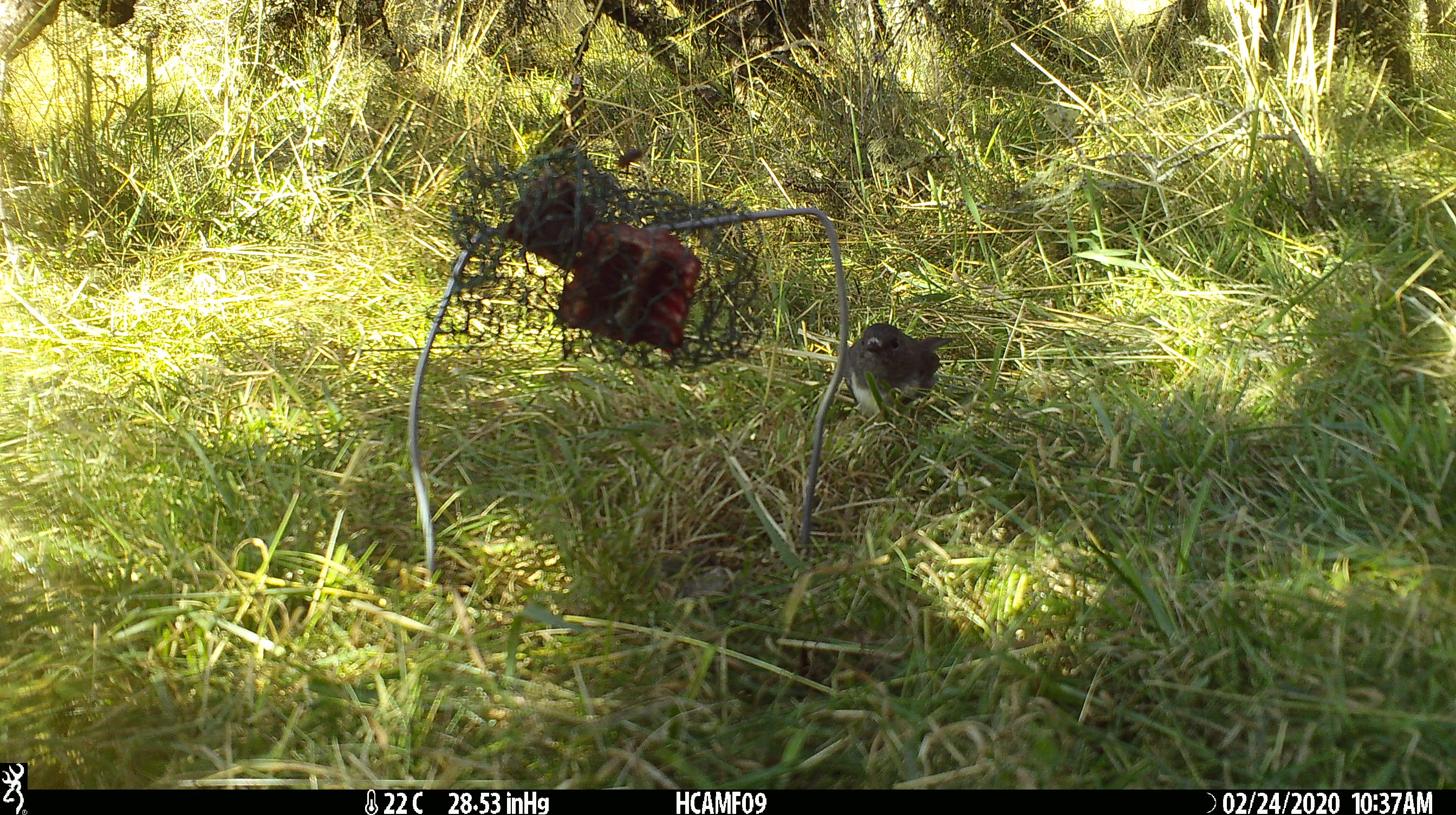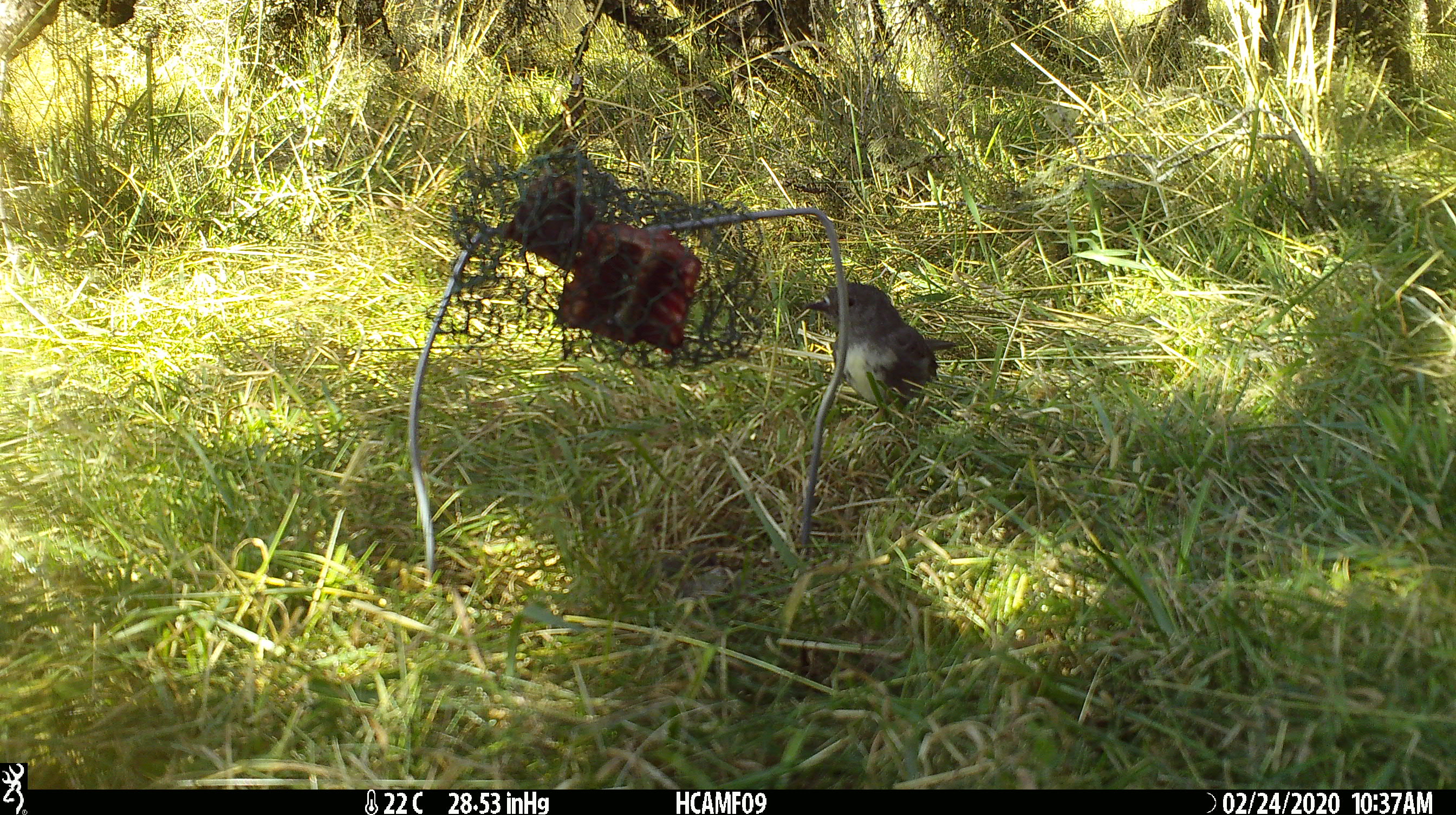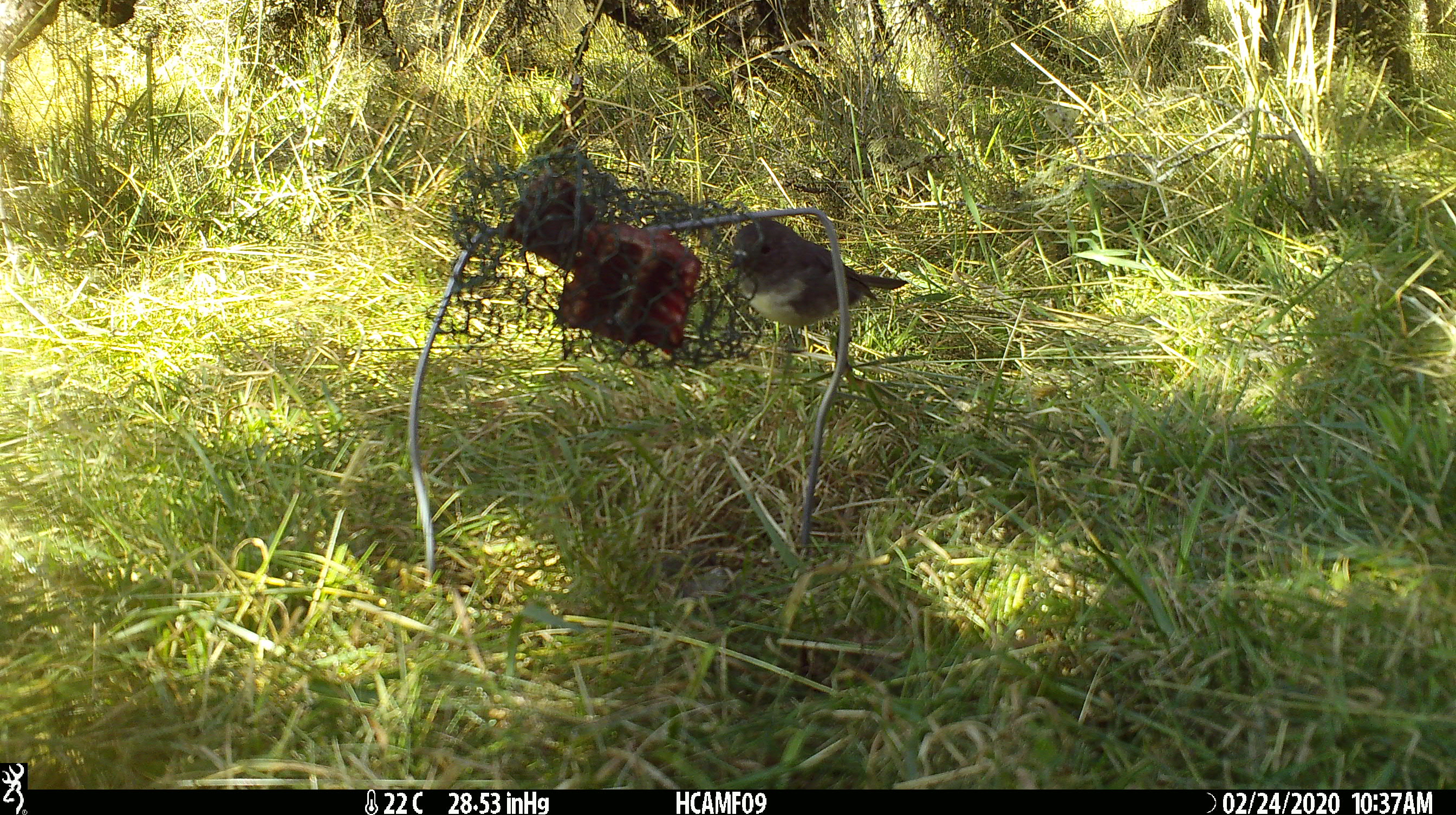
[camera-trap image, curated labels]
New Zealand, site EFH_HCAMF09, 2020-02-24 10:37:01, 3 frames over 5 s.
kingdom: Animalia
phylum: Chordata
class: Aves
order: Passeriformes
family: Petroicidae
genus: Petroica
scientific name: Petroica australis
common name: new zealand robin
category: robin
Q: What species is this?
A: Robin (new zealand robin) (Petroica australis).